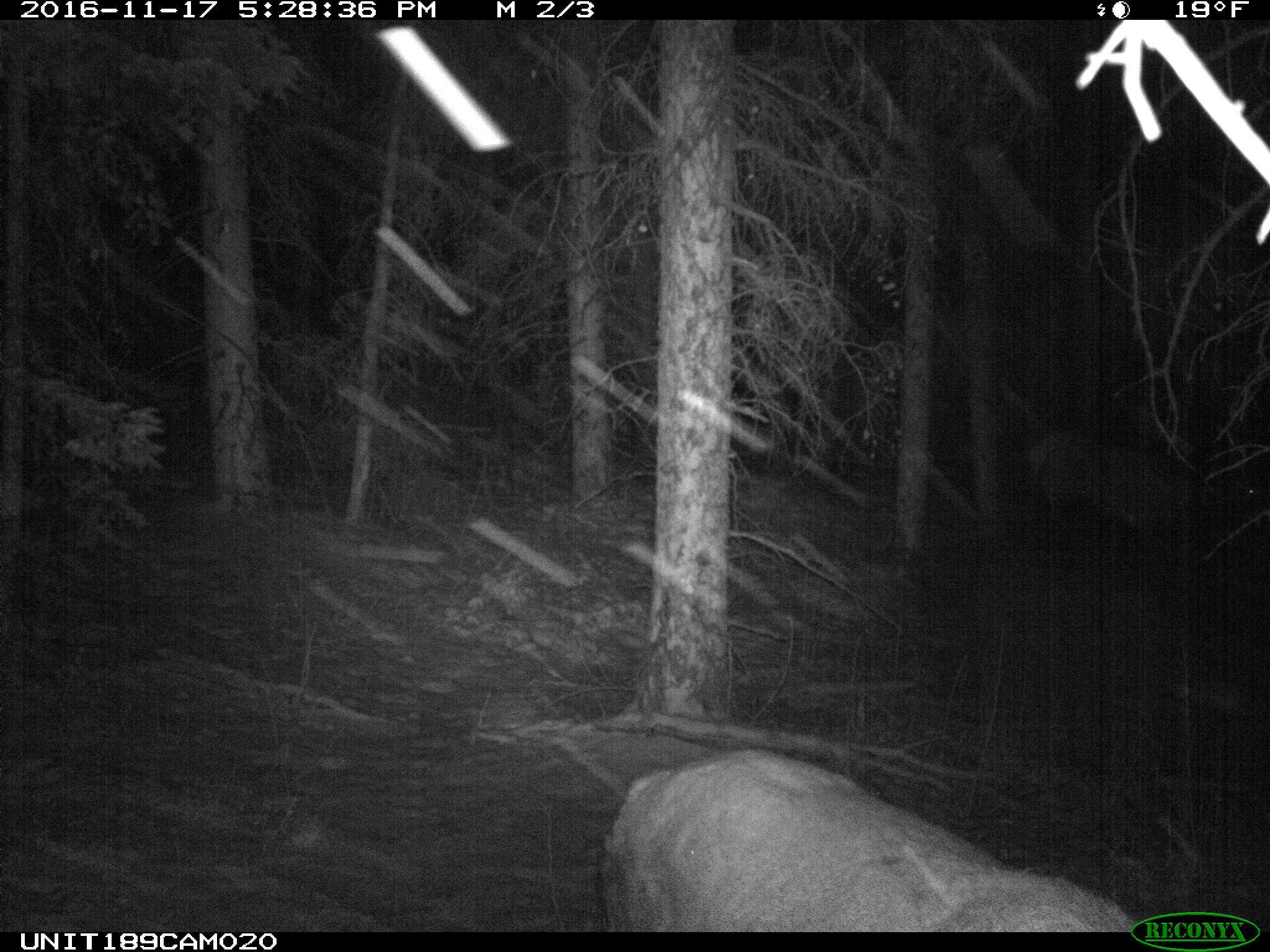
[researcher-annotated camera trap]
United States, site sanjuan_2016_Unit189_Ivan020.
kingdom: Animalia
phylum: Chordata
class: Mammalia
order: Artiodactyla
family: Cervidae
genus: Cervus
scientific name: Cervus elaphus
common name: red deer